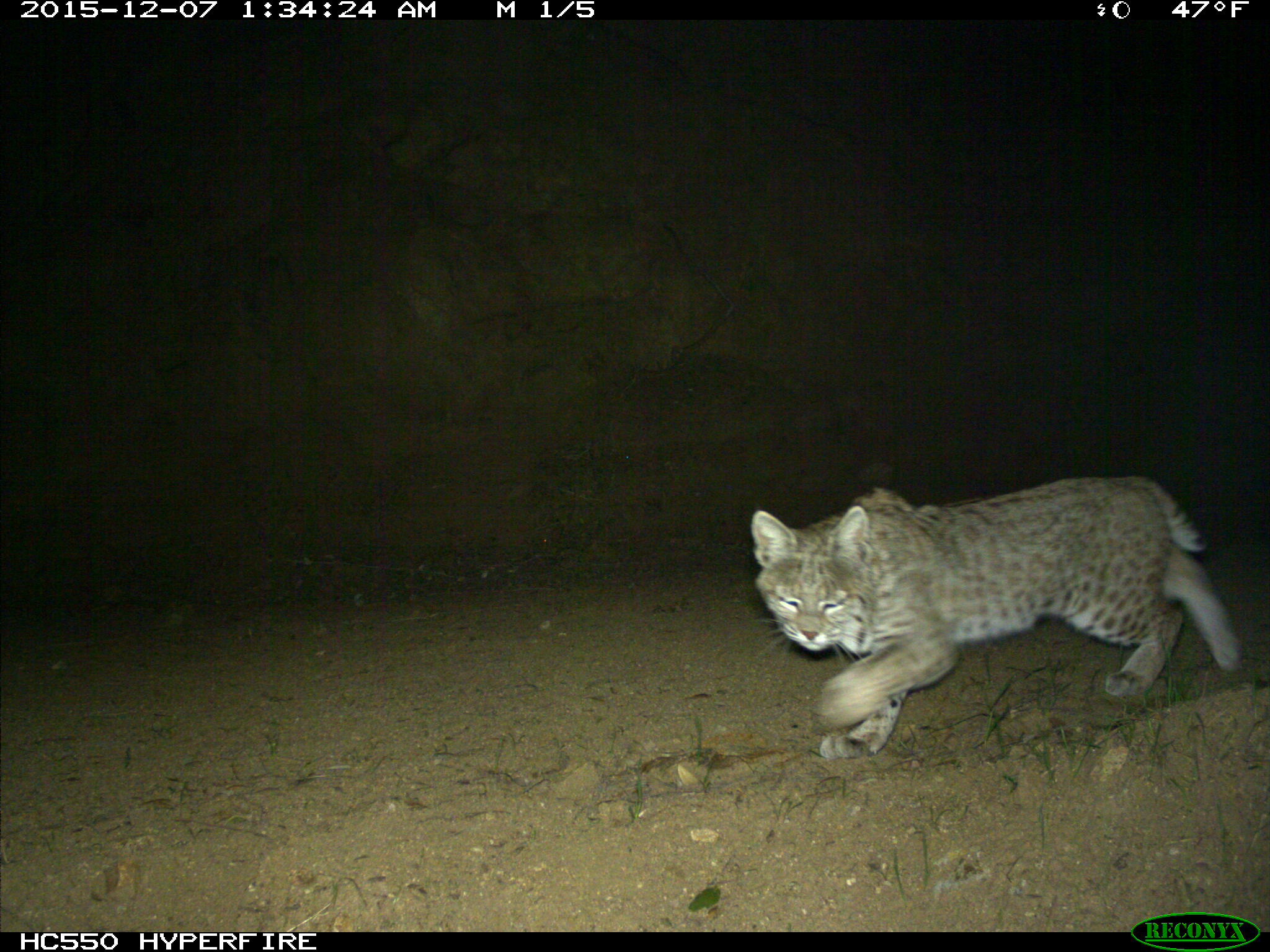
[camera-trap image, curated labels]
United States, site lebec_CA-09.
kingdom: Animalia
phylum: Chordata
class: Mammalia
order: Carnivora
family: Felidae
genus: Lynx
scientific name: Lynx rufus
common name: bobcat